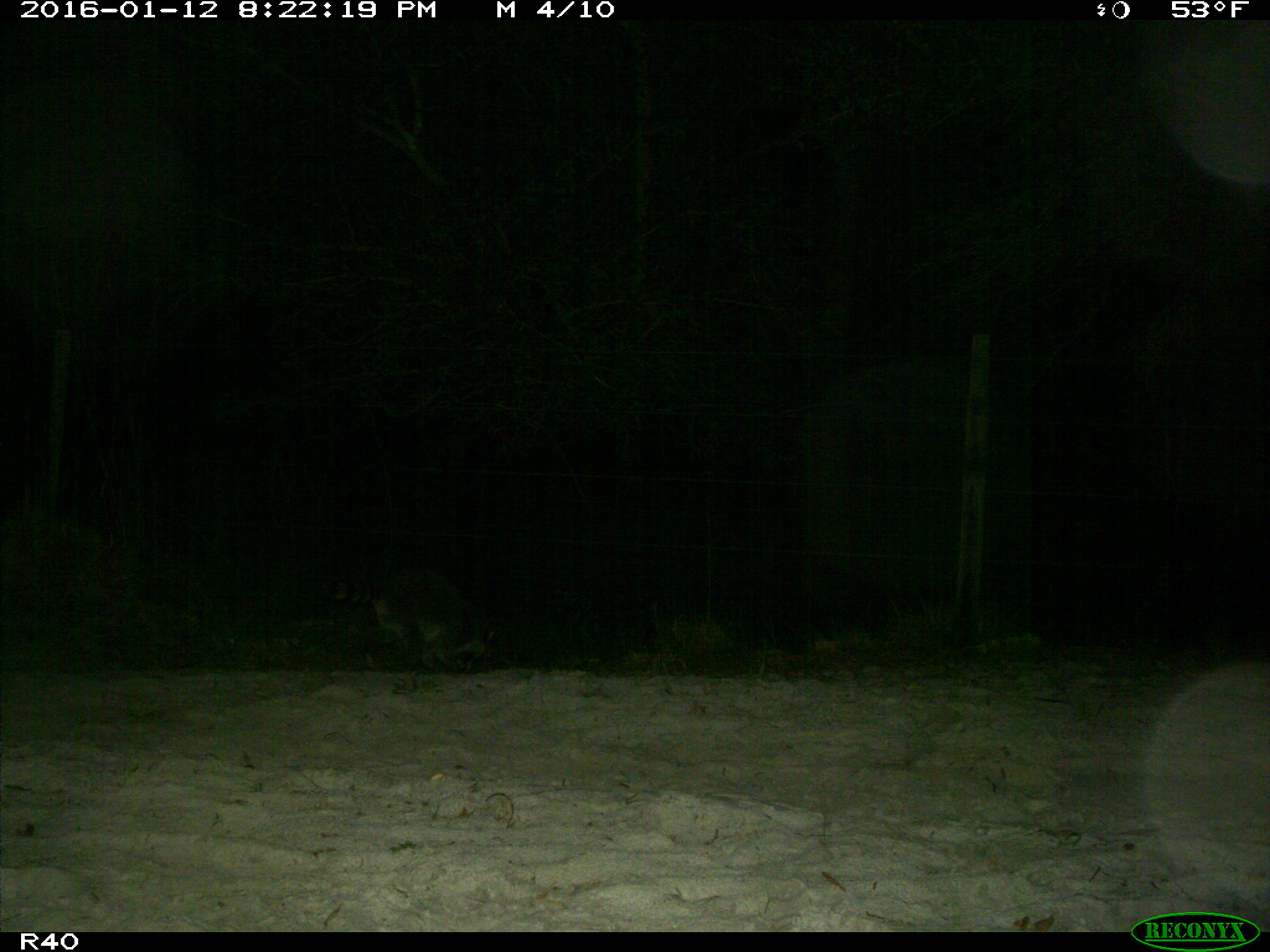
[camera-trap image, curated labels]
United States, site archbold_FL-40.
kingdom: Animalia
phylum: Chordata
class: Mammalia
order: Carnivora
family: Procyonidae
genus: Procyon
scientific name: Procyon lotor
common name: common raccoon